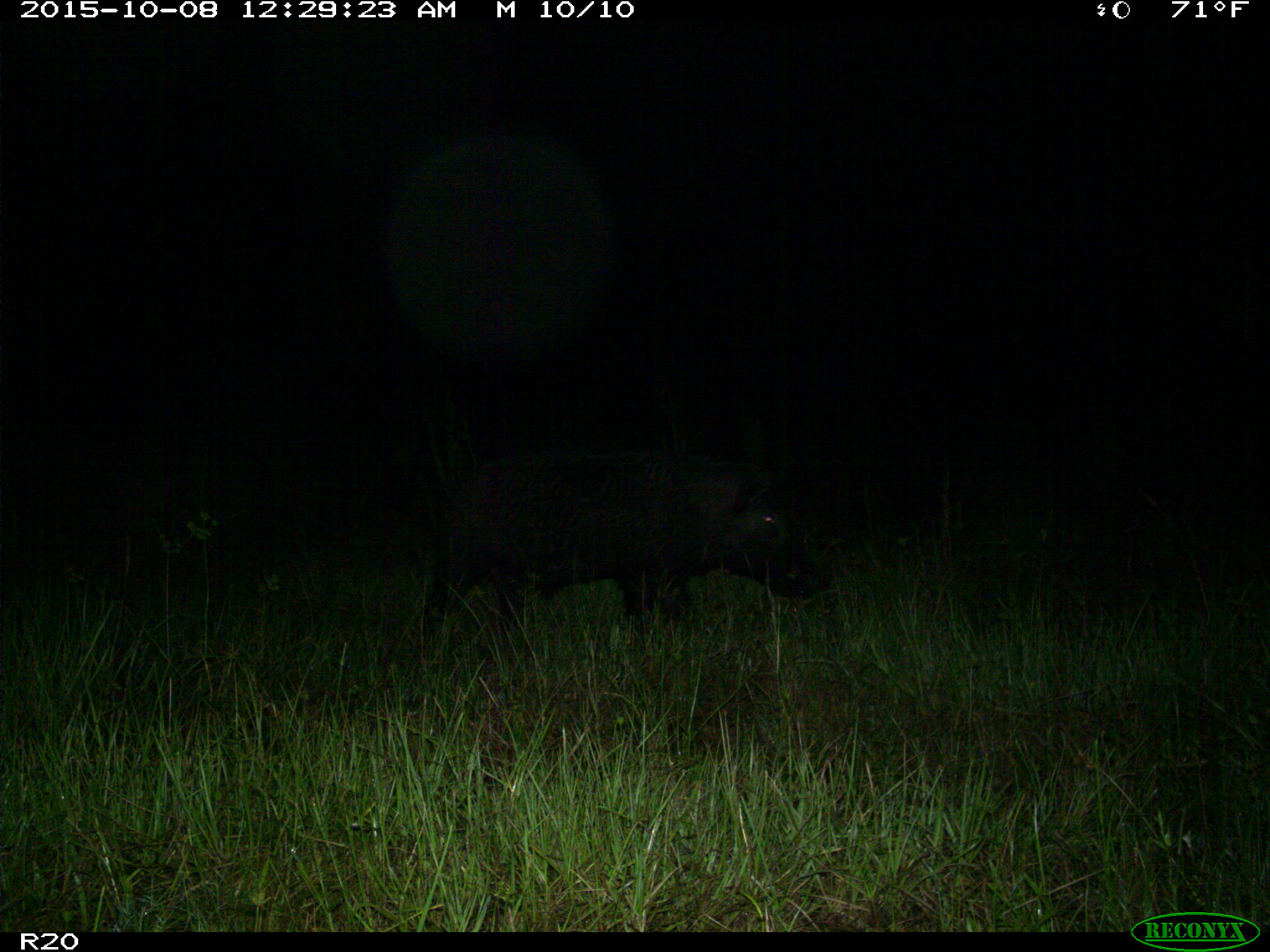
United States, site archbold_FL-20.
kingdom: Animalia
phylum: Chordata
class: Mammalia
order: Artiodactyla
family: Suidae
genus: Sus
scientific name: Sus scrofa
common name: wild boar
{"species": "Sus scrofa (wild boar)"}